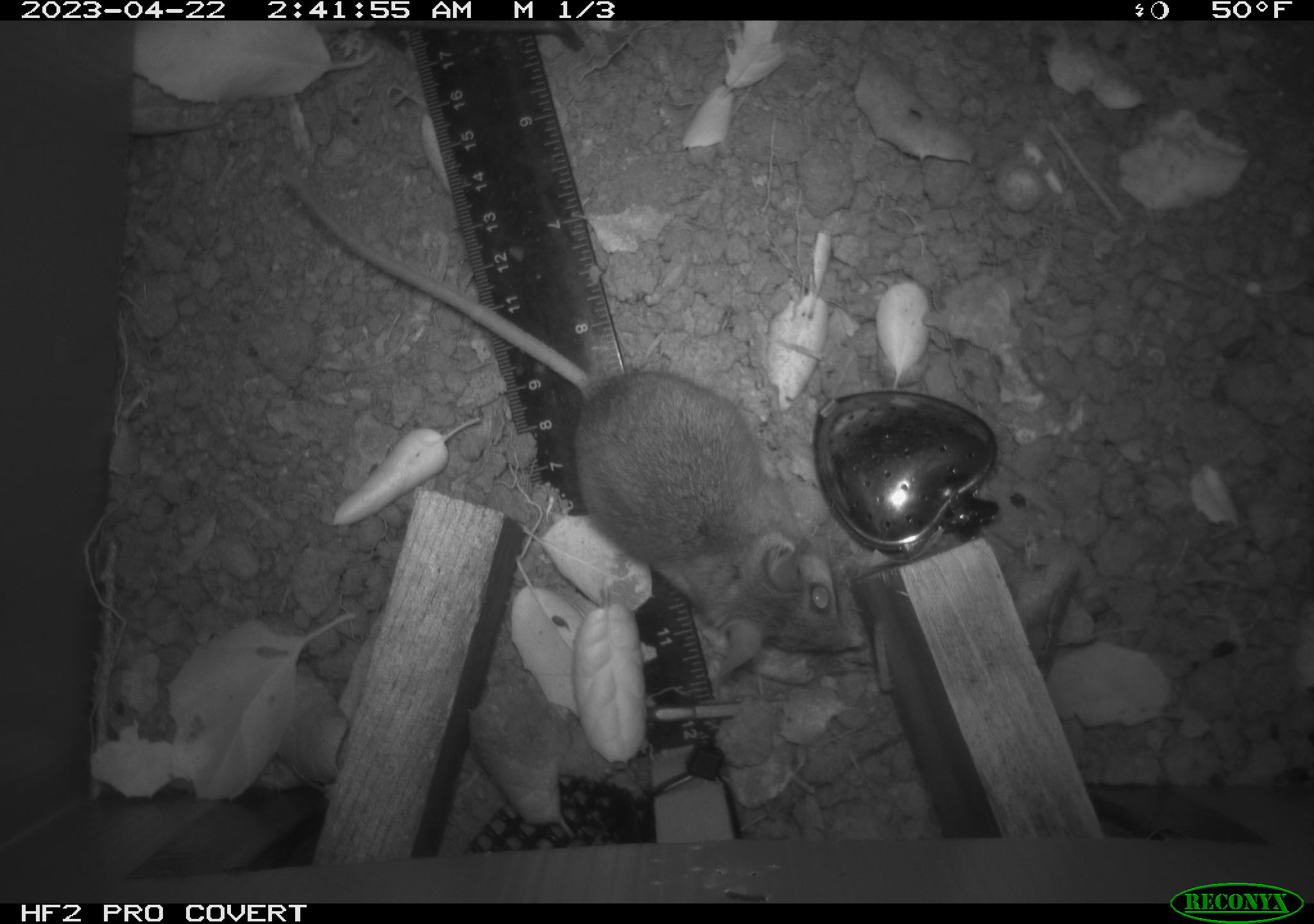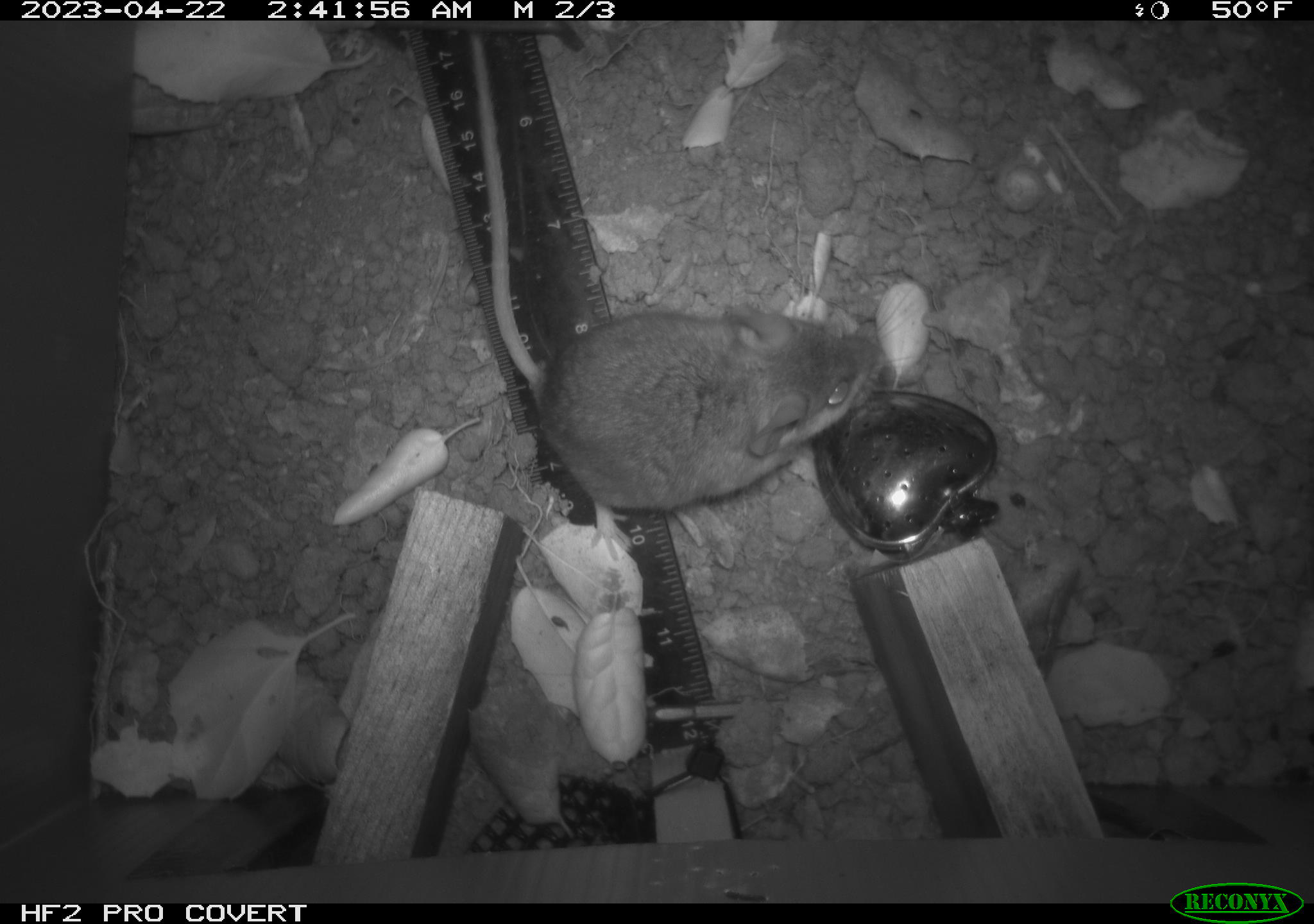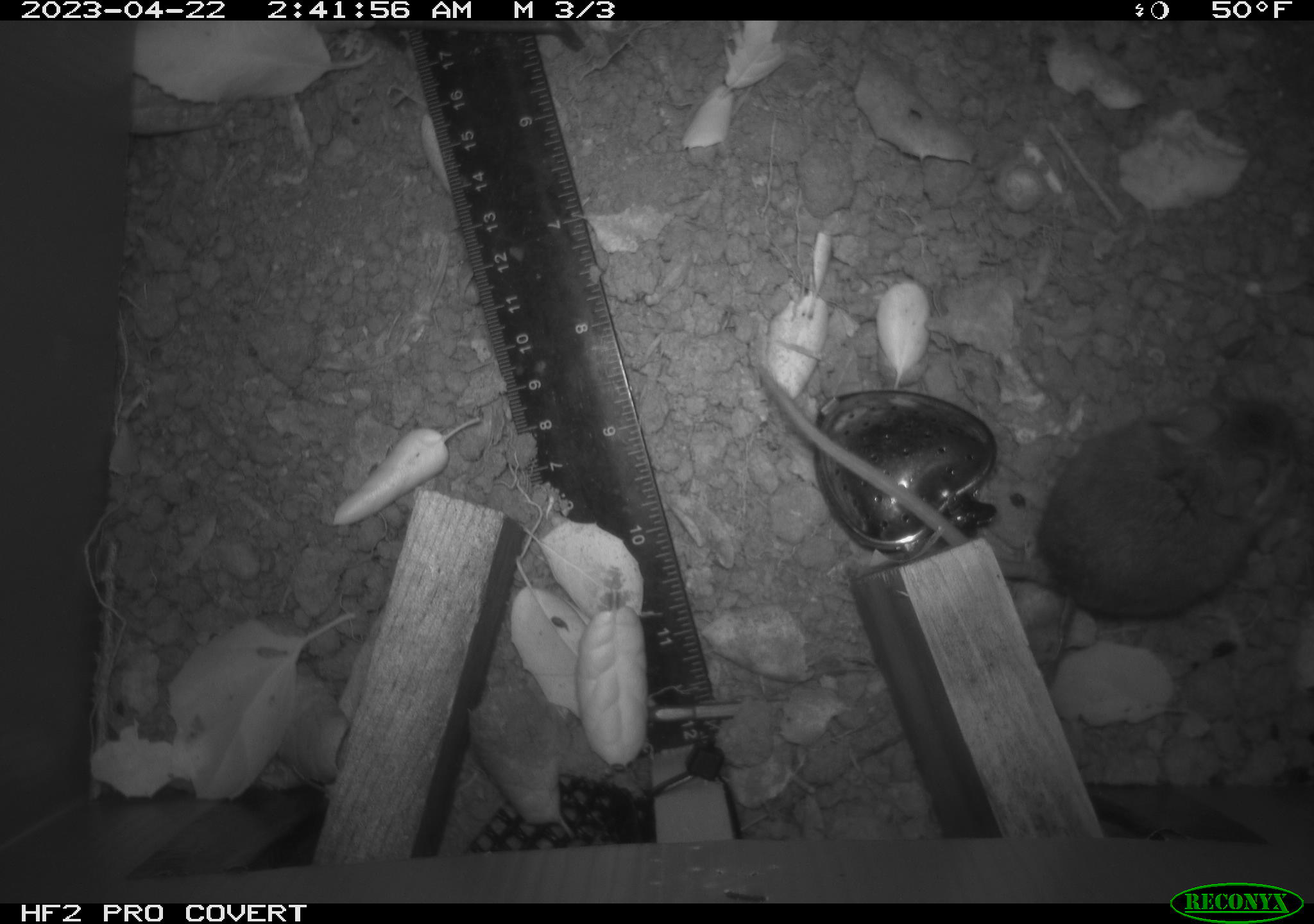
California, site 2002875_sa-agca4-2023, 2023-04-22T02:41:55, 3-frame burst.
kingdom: Animalia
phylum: Chordata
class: Mammalia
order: Rodentia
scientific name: Rodentia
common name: mouse species